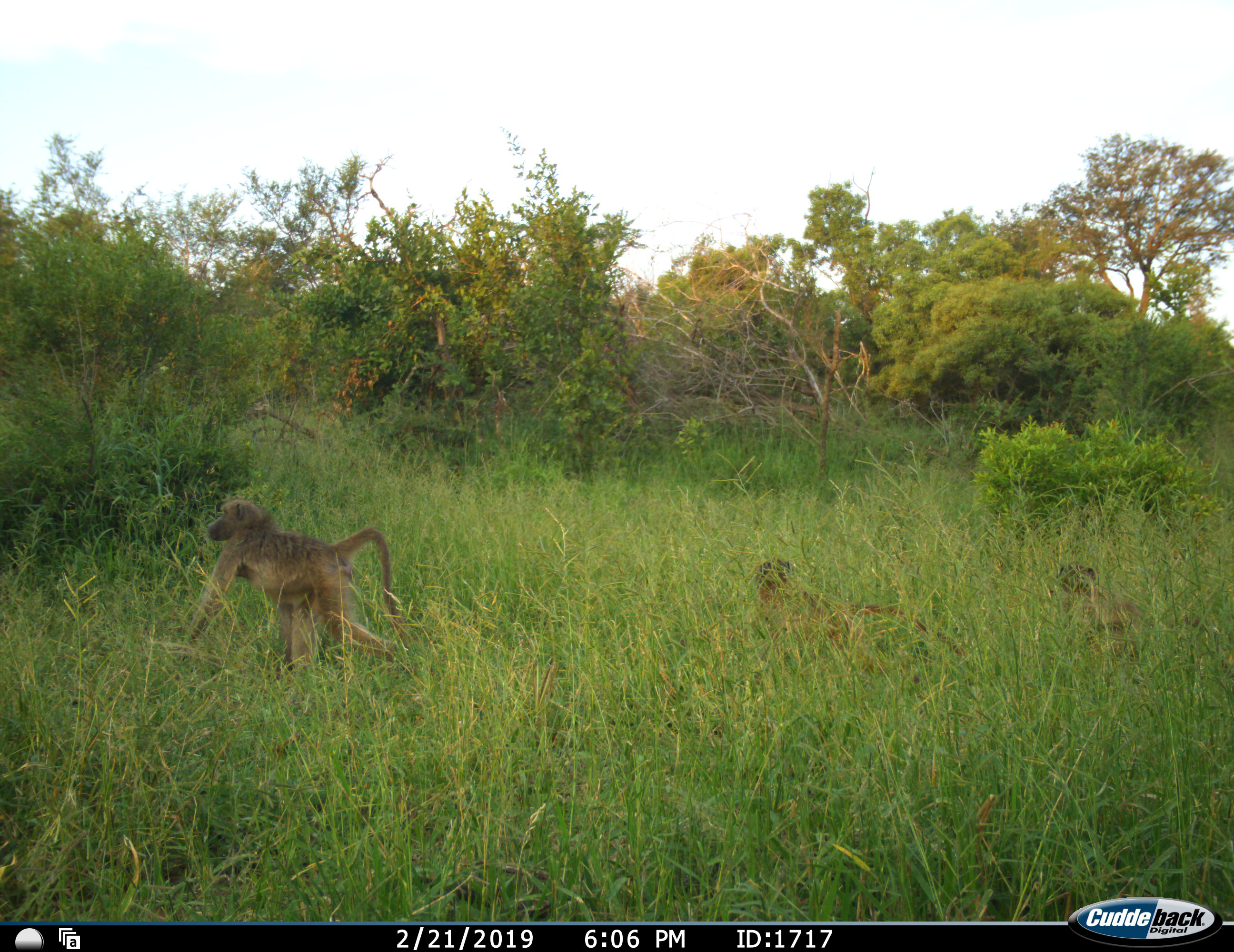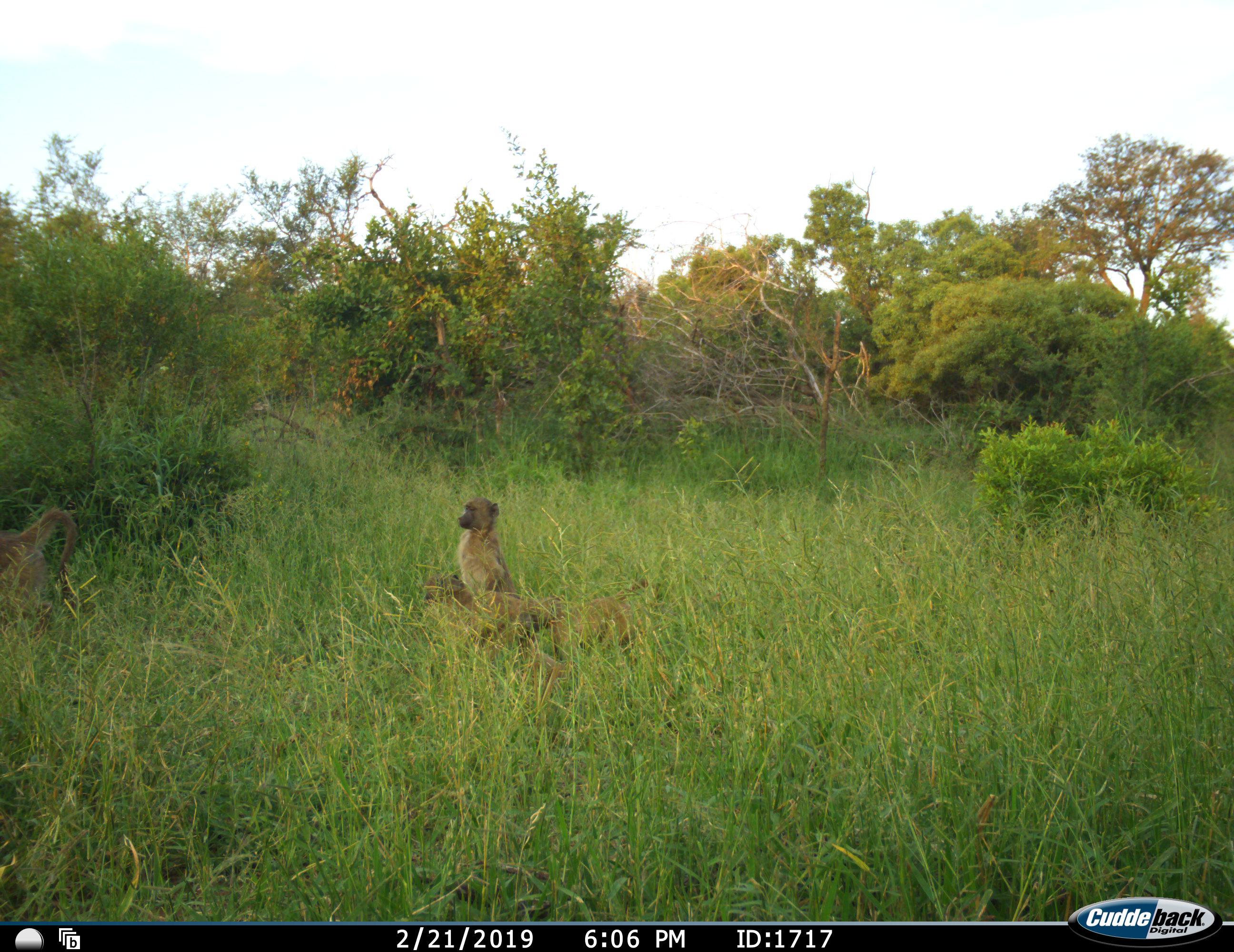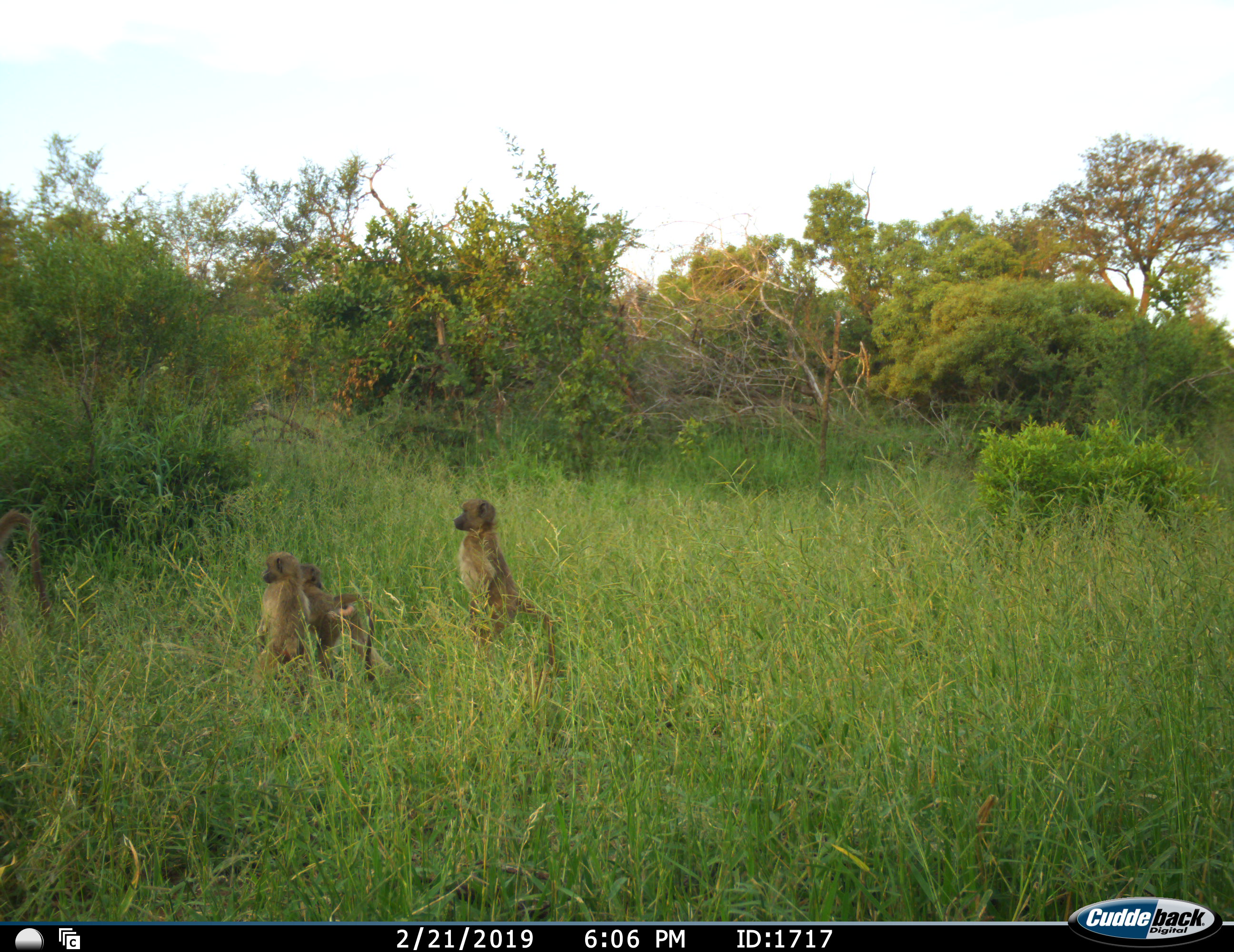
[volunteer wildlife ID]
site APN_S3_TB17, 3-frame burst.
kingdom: Animalia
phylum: Chordata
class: Mammalia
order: Primates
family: Cercopithecidae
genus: Papio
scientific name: Papio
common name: baboon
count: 3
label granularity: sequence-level